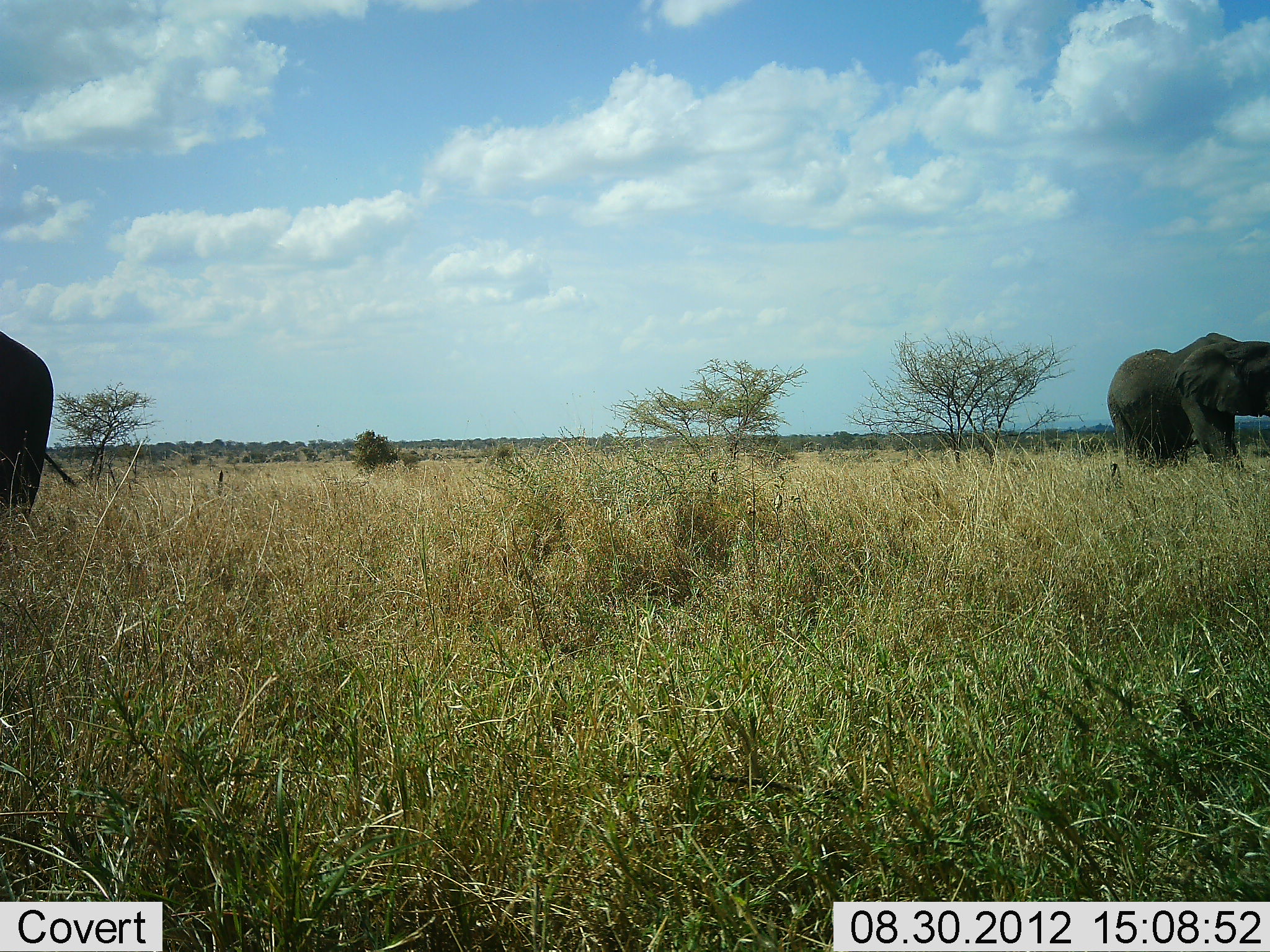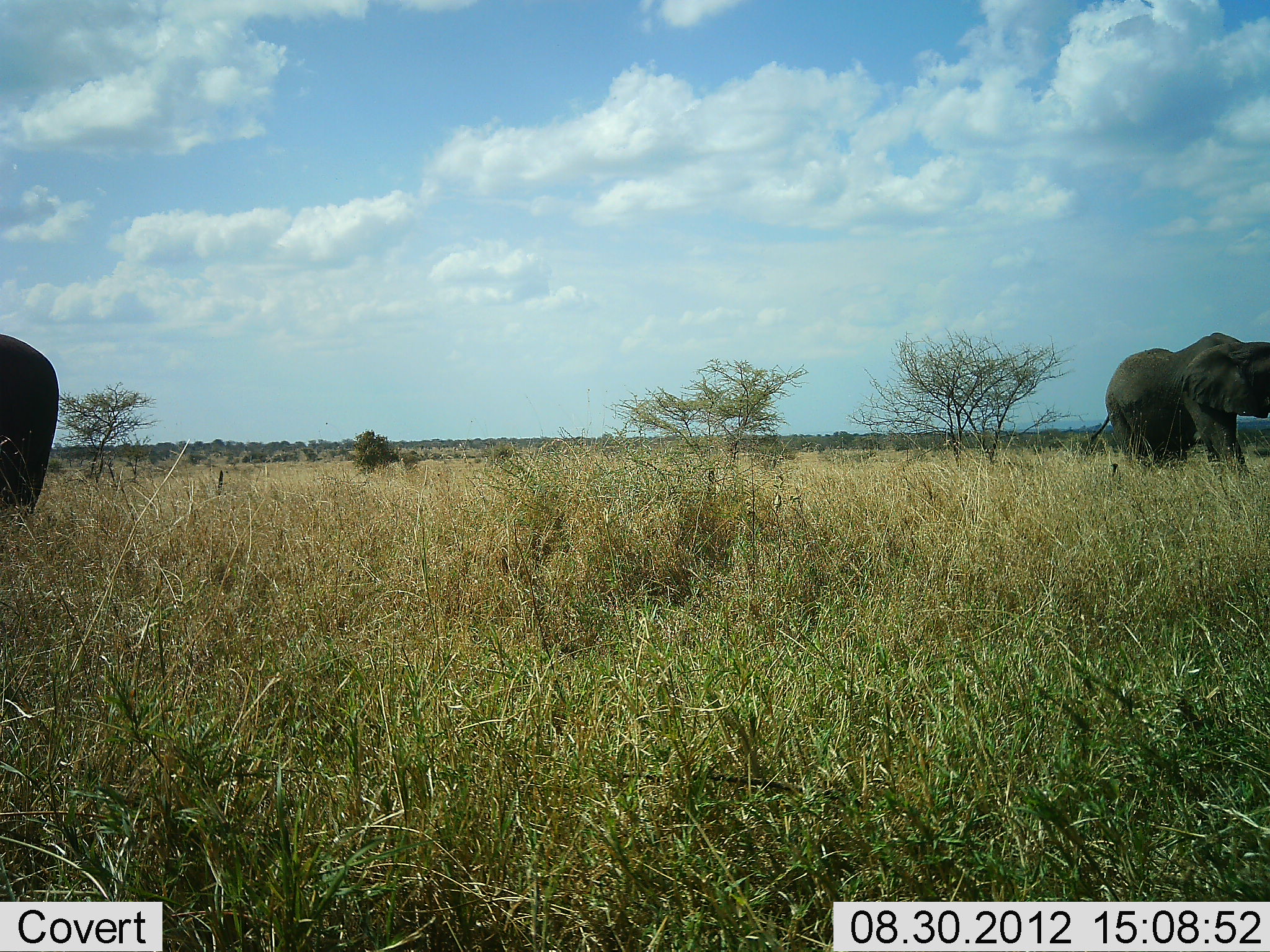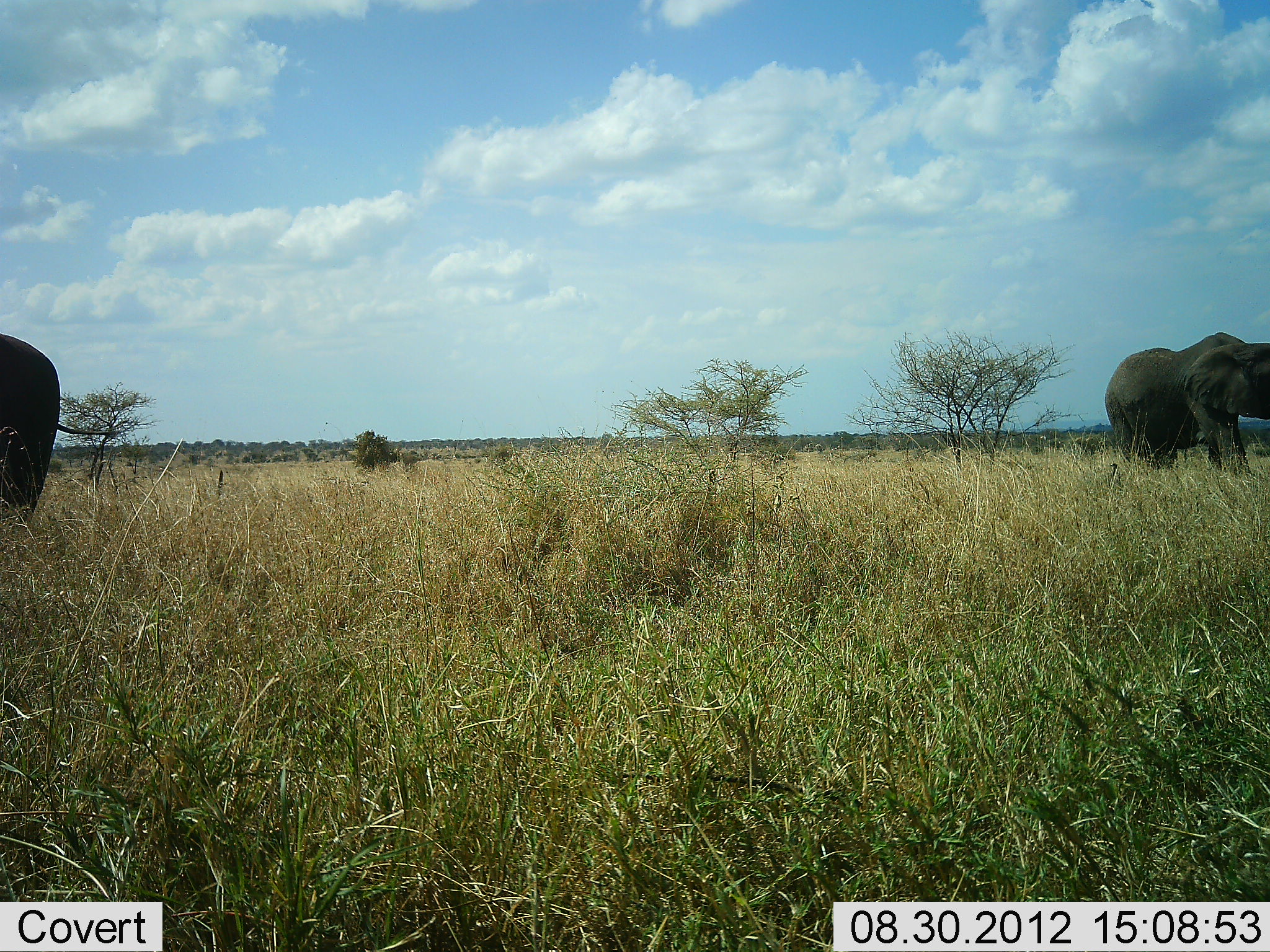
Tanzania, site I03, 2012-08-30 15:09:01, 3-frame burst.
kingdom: Animalia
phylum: Chordata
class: Mammalia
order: Proboscidea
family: Elephantidae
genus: Loxodonta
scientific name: Loxodonta africana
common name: african bush elephant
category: elephant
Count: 2.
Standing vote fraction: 80%.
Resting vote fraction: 0%.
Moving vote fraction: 10%.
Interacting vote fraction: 0%.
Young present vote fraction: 0%.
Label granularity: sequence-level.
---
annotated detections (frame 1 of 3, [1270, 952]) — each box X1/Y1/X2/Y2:
animal: 1104/328/1270/475; 0/326/79/532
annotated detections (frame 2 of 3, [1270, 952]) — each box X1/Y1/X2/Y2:
animal: 1077/328/1270/475; 0/326/61/532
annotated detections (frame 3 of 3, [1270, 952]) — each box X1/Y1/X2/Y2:
animal: 1104/328/1270/475; 0/332/63/532